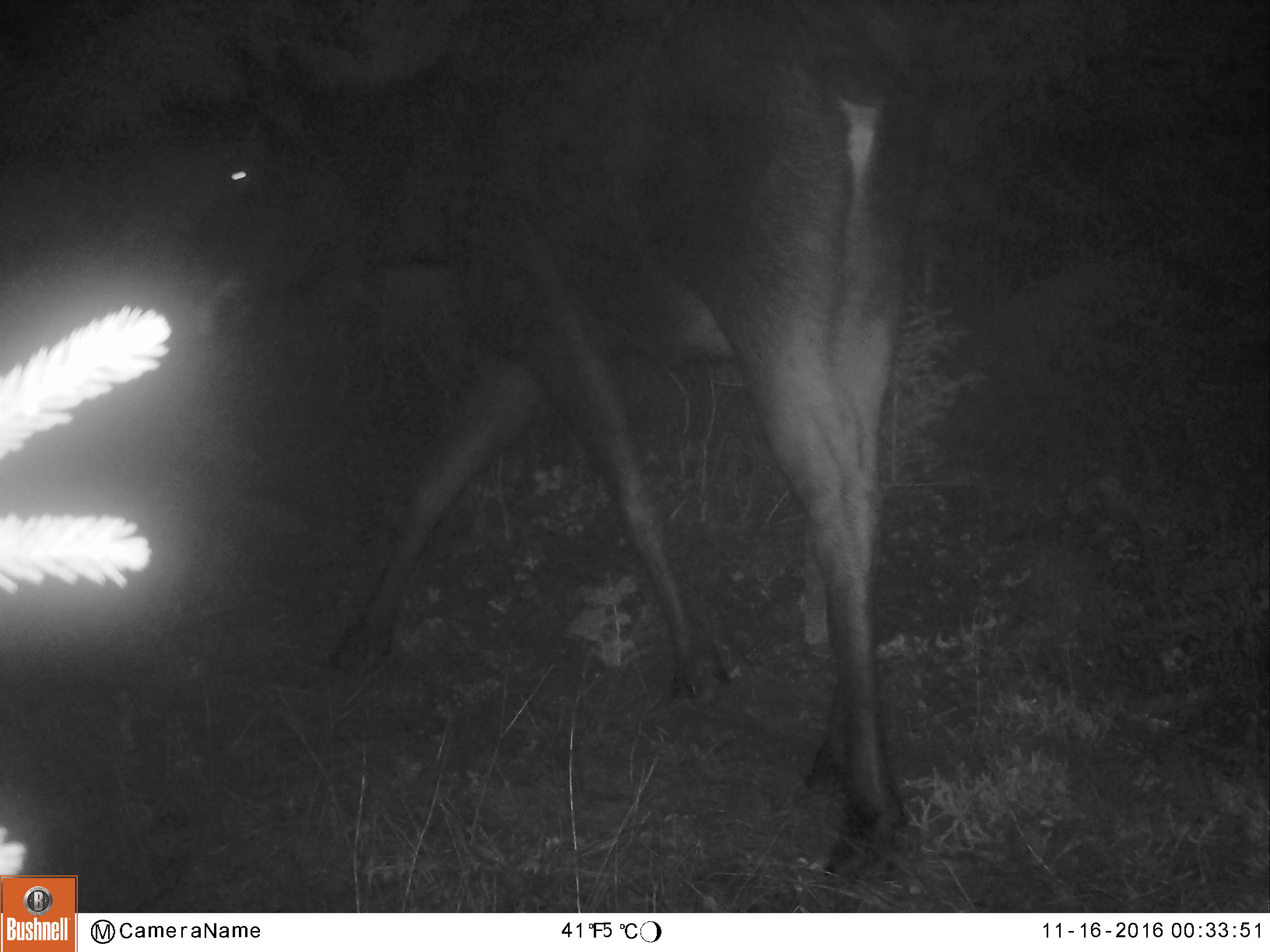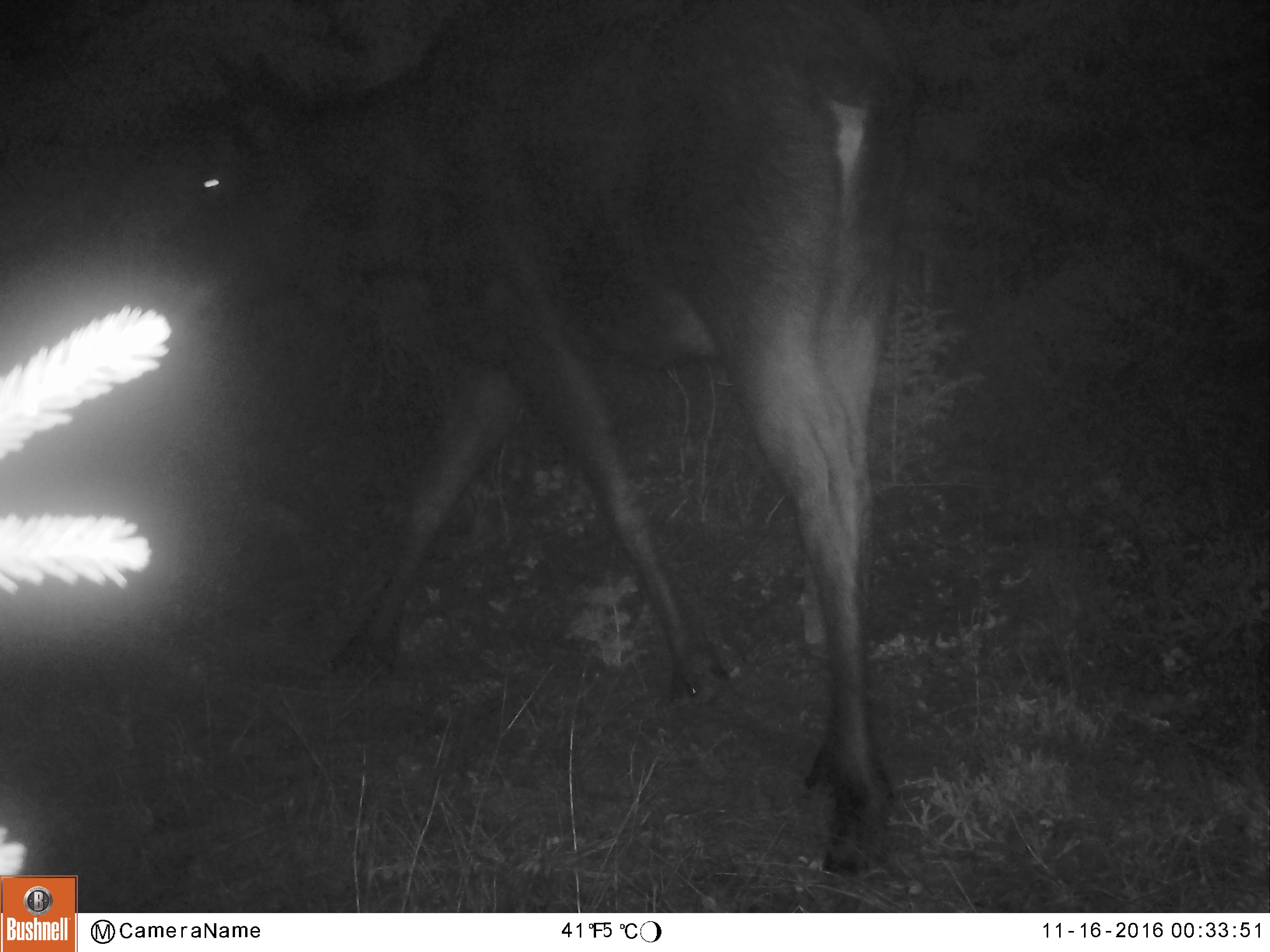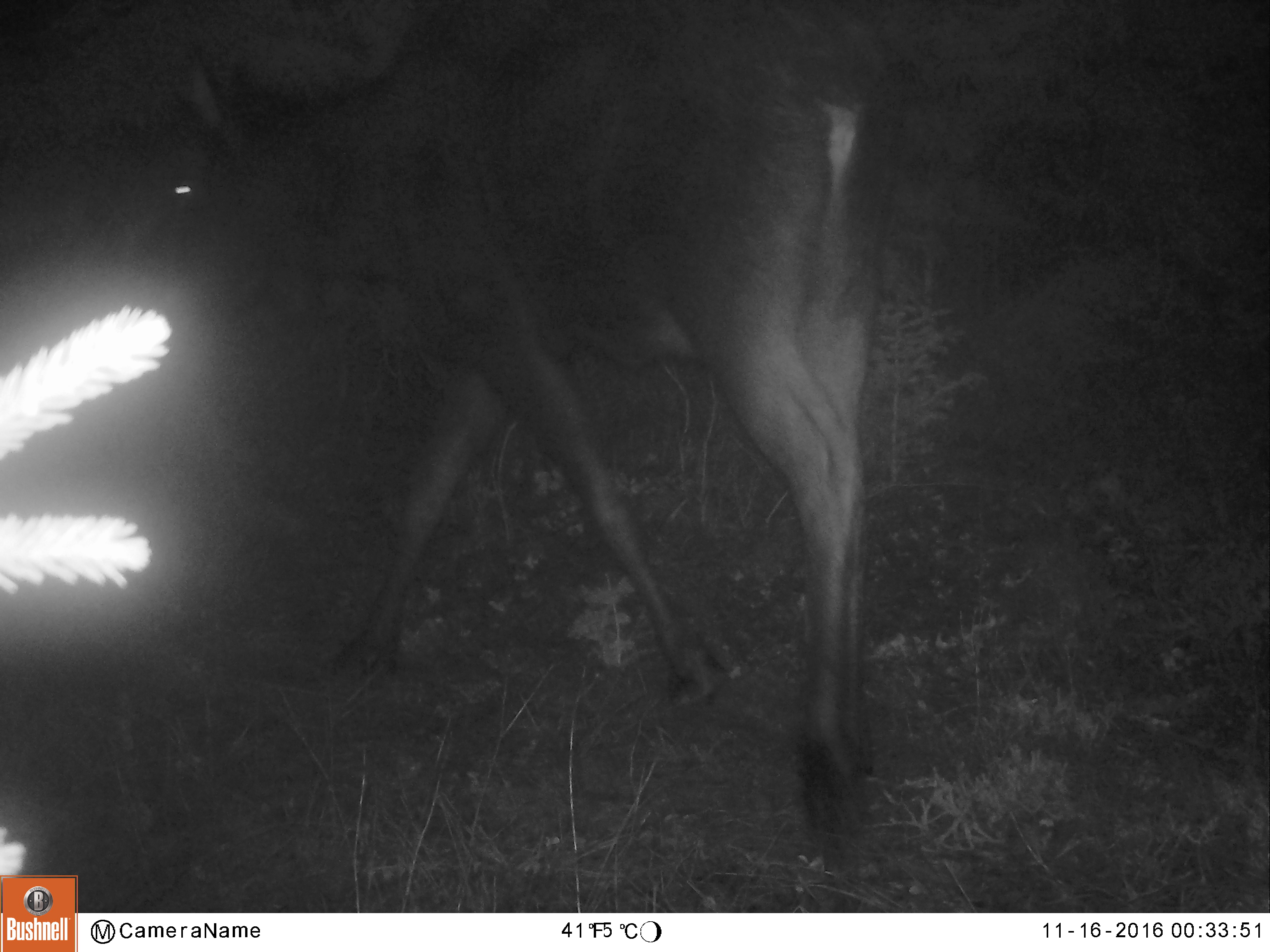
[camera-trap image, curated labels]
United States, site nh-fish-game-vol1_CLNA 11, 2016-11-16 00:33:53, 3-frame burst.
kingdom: Animalia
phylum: Chordata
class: Mammalia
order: Artiodactyla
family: Cervidae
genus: Alces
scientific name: Alces alces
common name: moose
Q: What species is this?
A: Moose (Alces alces).